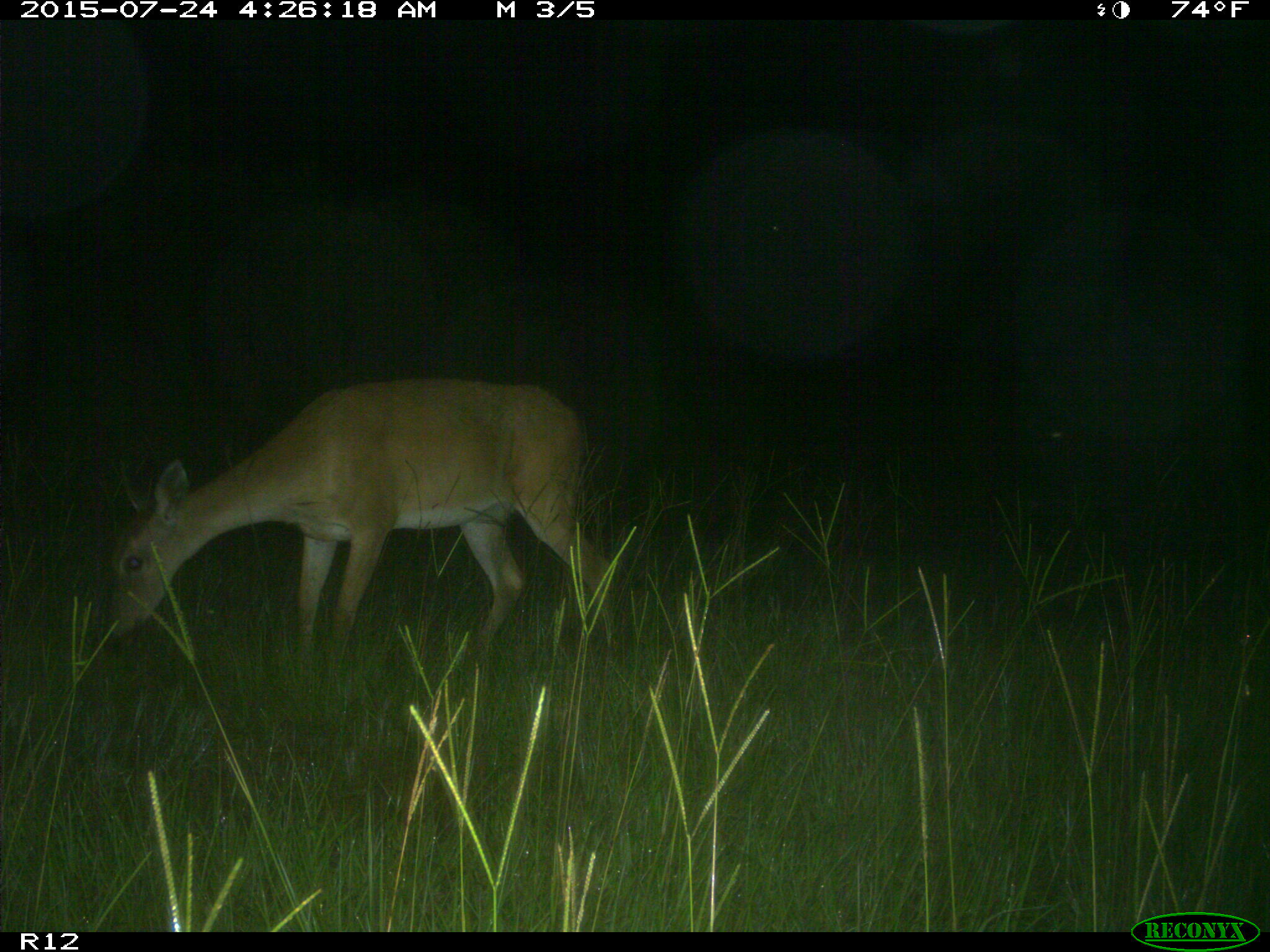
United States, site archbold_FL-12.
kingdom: Animalia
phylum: Chordata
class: Mammalia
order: Artiodactyla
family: Cervidae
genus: Odocoileus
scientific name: Odocoileus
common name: deer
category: unidentified deer